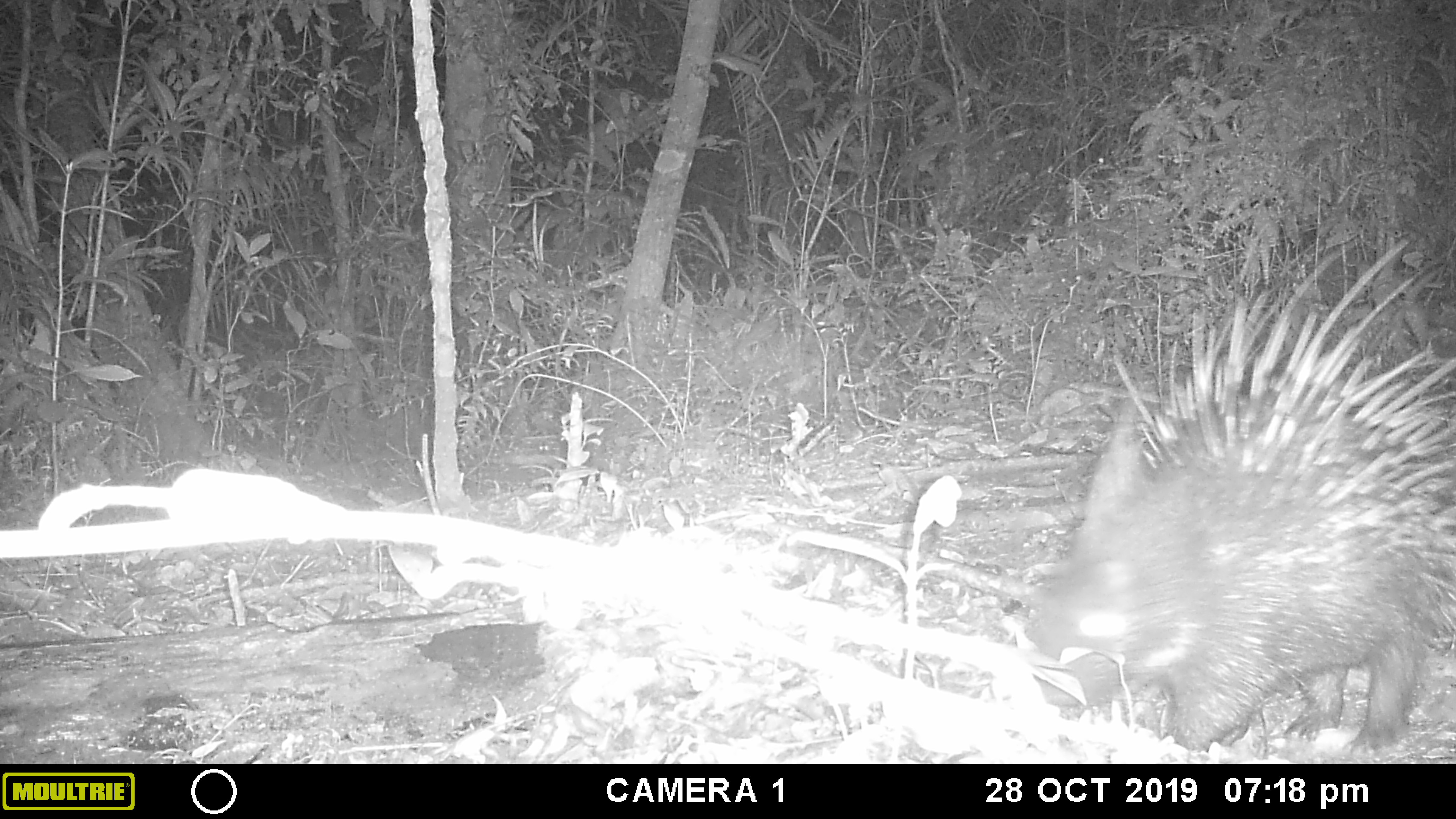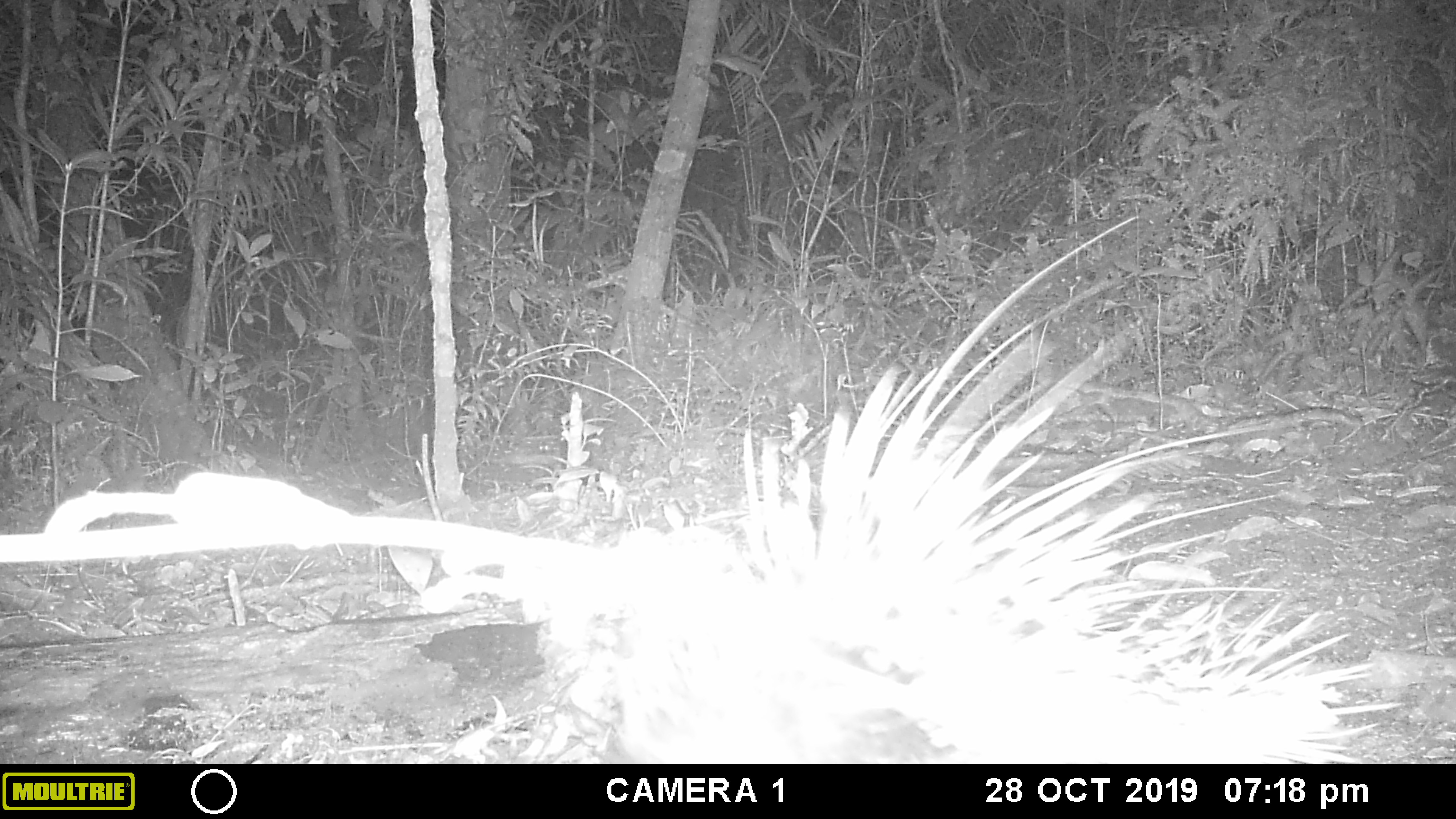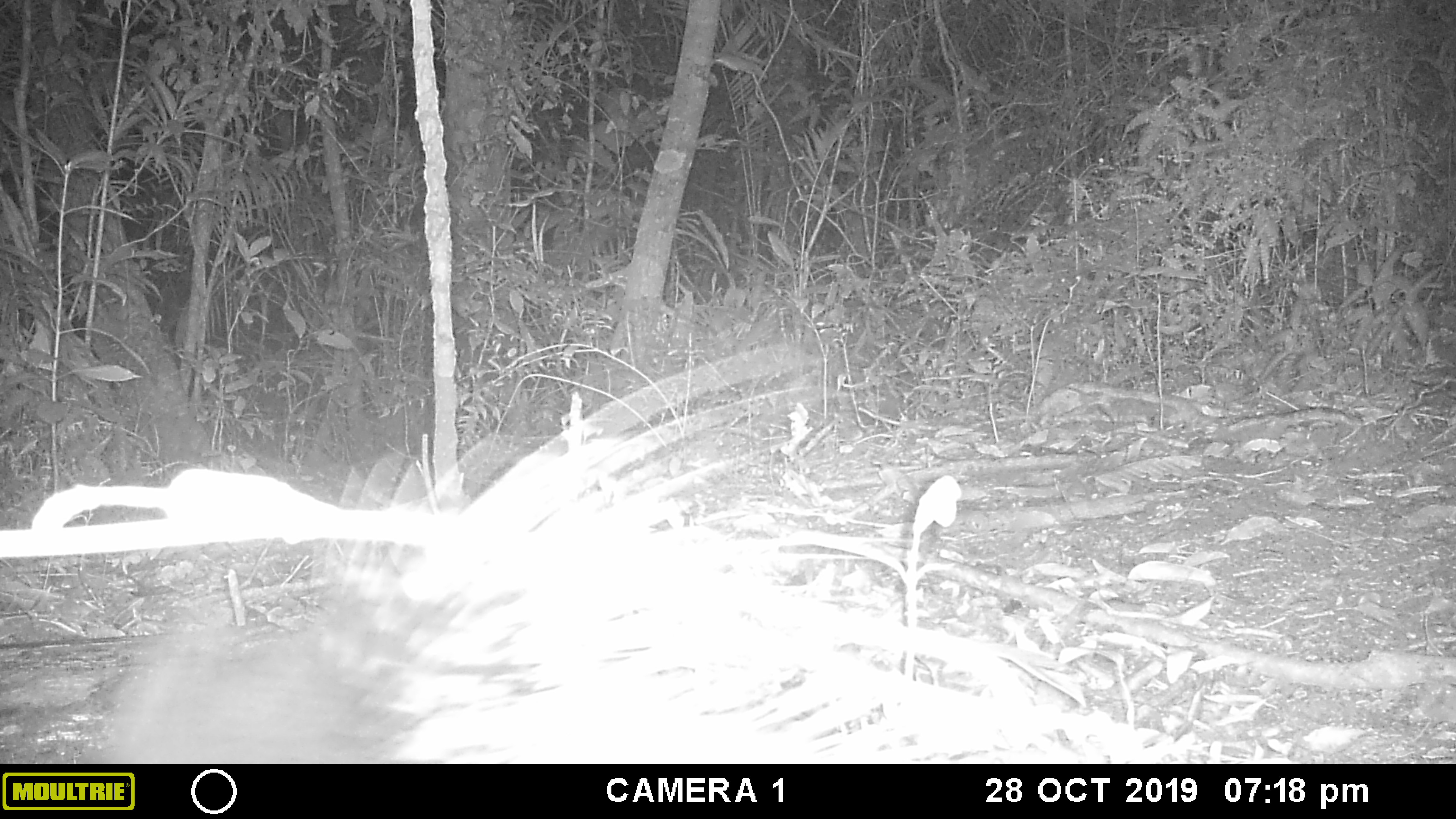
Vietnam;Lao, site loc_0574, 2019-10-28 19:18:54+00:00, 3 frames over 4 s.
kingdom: Animalia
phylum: Chordata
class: Mammalia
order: Rodentia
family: Hystricidae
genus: Hystrix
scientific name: Hystrix brachyura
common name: malayan porcupine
Malayan porcupine (Hystrix brachyura). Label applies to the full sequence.